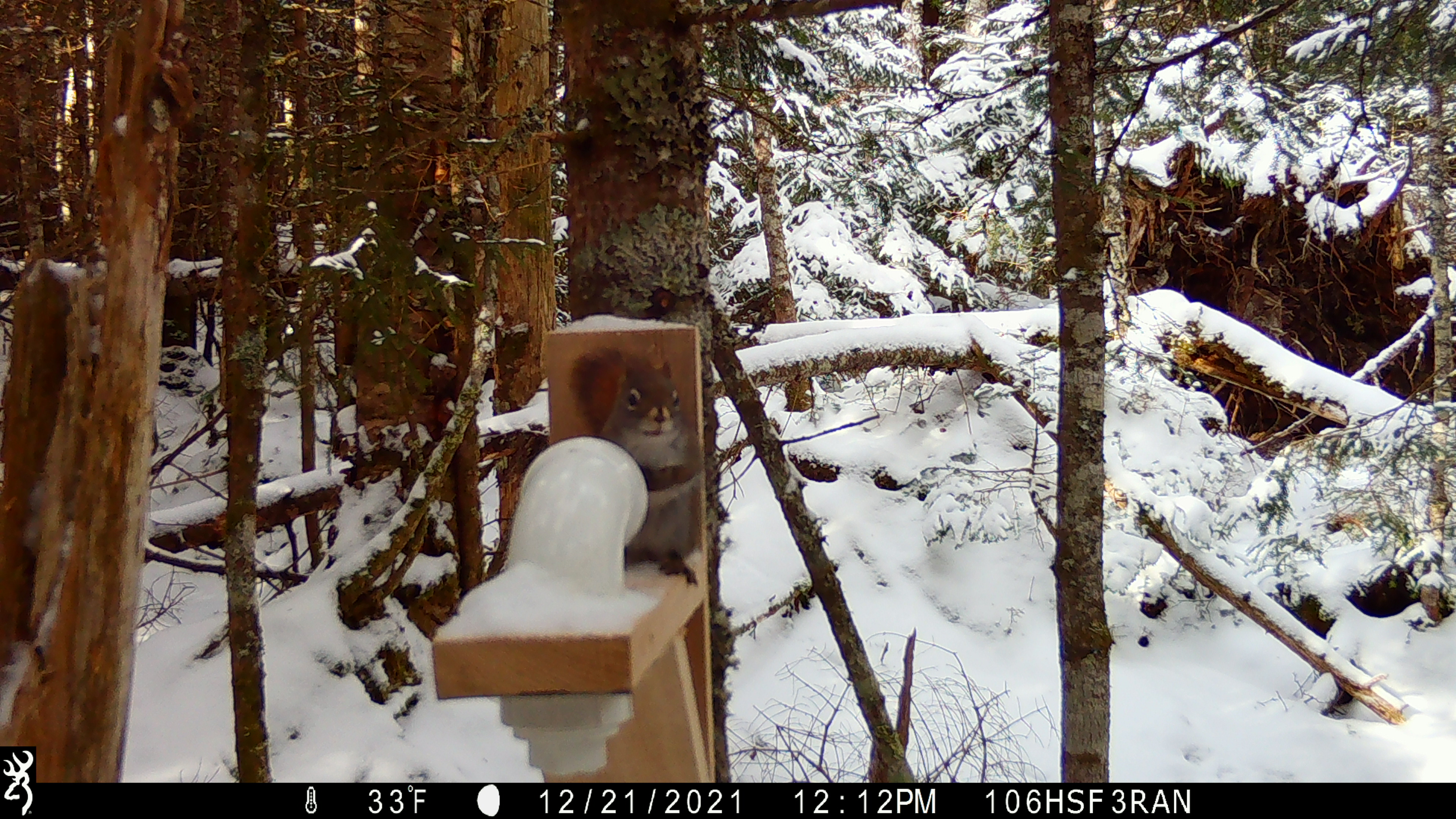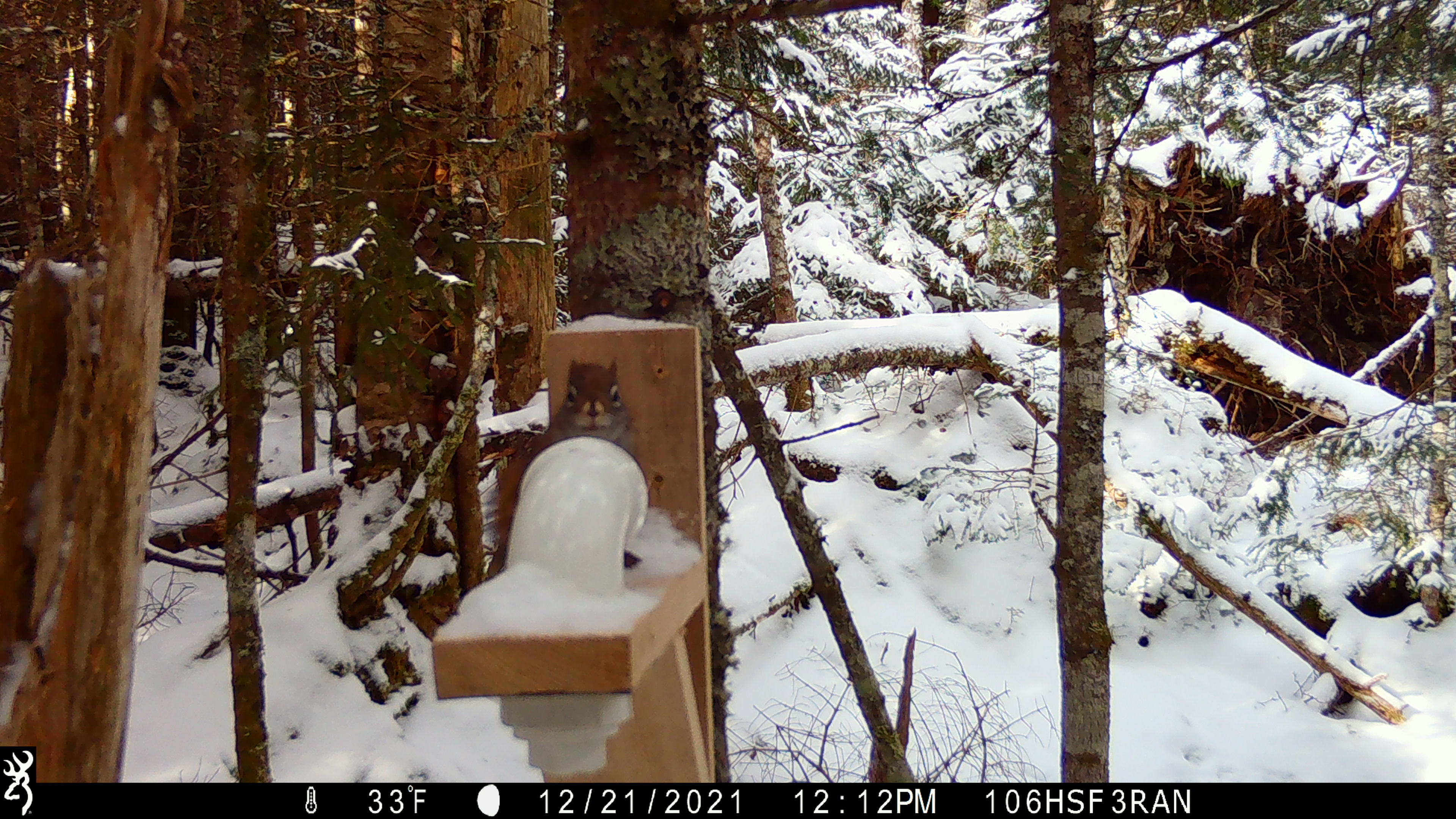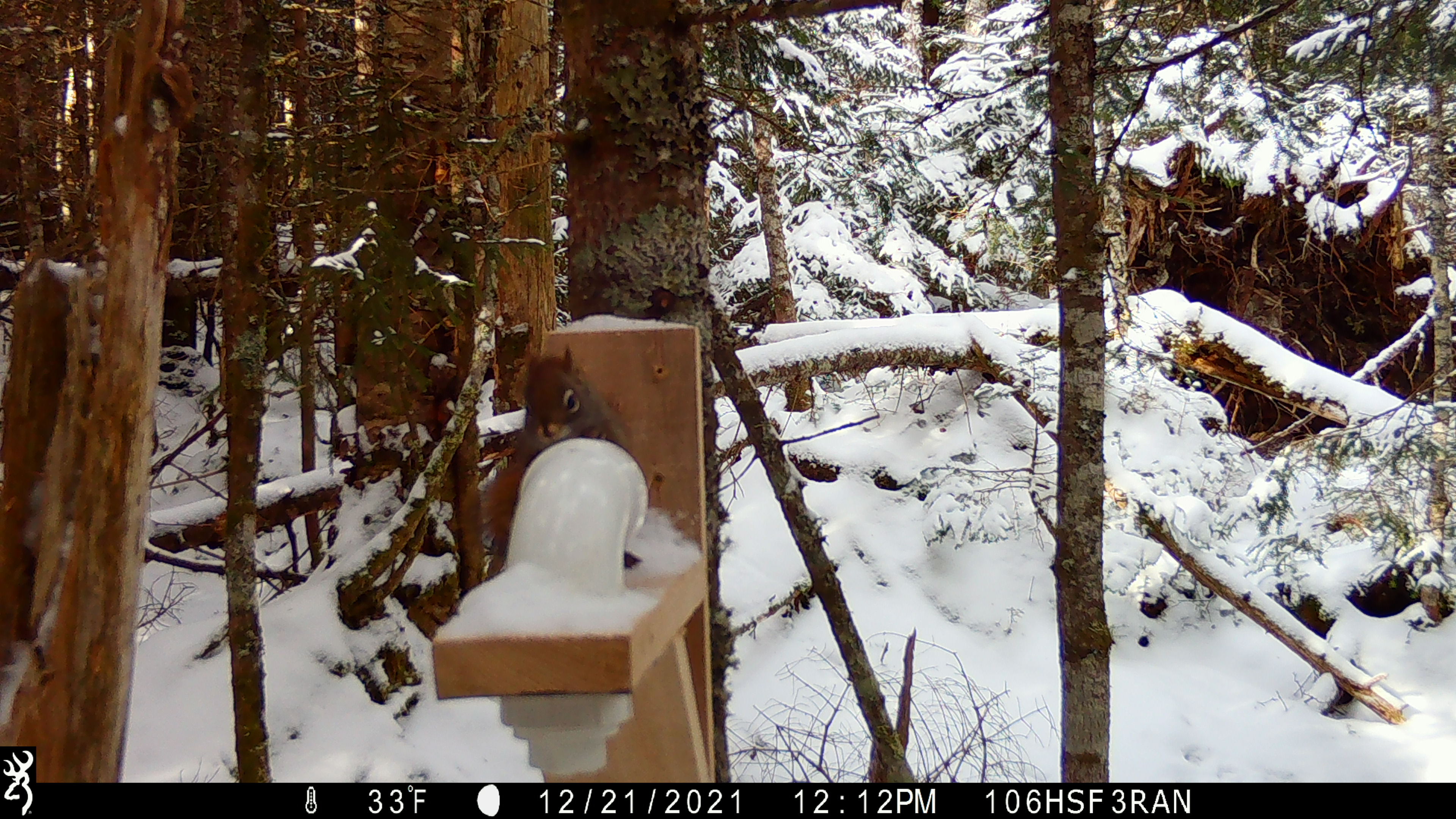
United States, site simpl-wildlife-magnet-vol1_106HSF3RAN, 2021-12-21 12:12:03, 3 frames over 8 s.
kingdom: Animalia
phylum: Chordata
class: Mammalia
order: Rodentia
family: Sciuridae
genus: Tamiasciurus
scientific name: Tamiasciurus hudsonicus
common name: red squirrel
Red squirrel (Tamiasciurus hudsonicus).